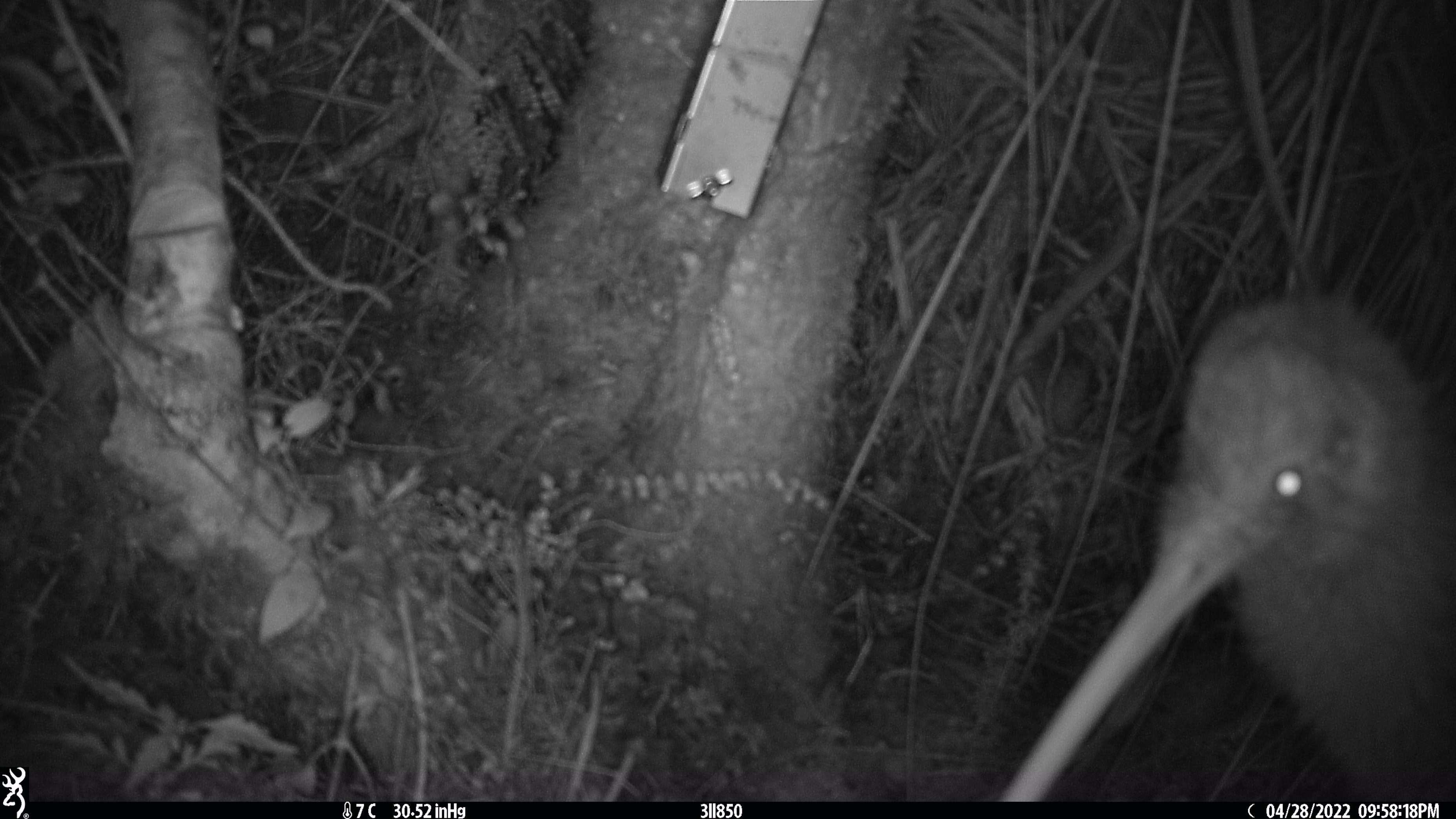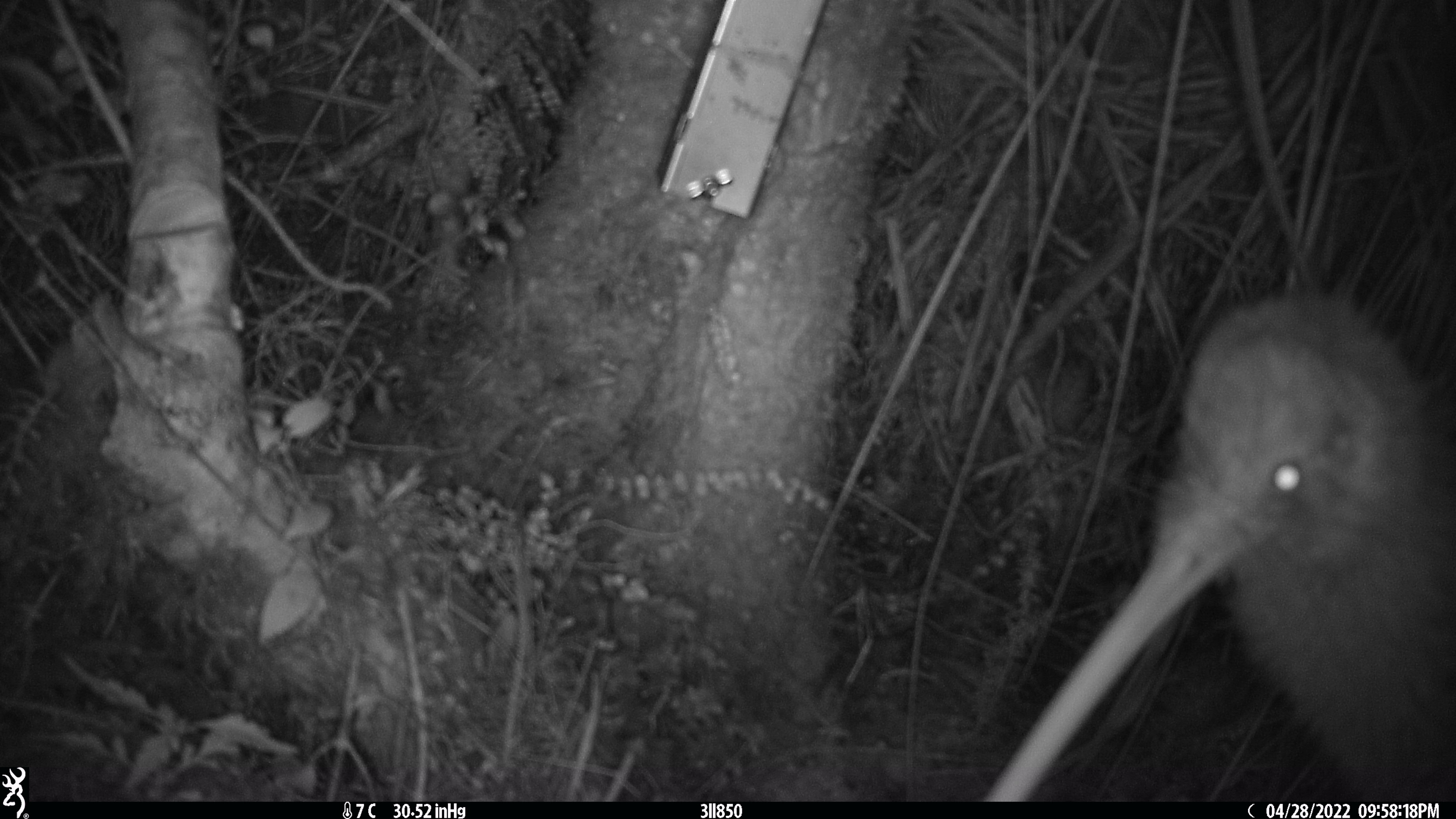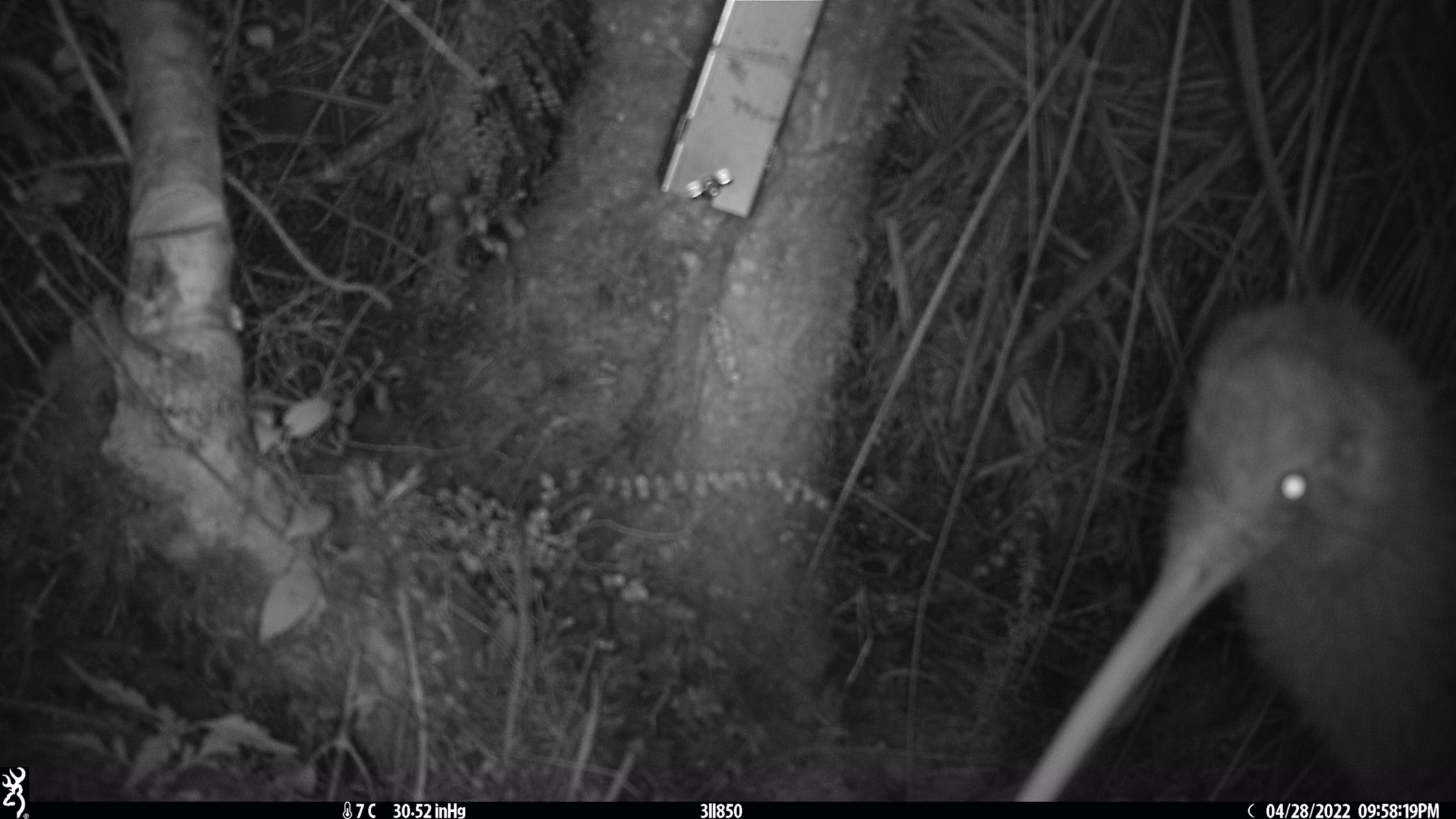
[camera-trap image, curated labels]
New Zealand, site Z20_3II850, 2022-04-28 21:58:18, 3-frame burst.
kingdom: Animalia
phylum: Chordata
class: Aves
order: Apterygiformes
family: Apterygidae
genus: Apteryx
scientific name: Apteryx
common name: kiwi